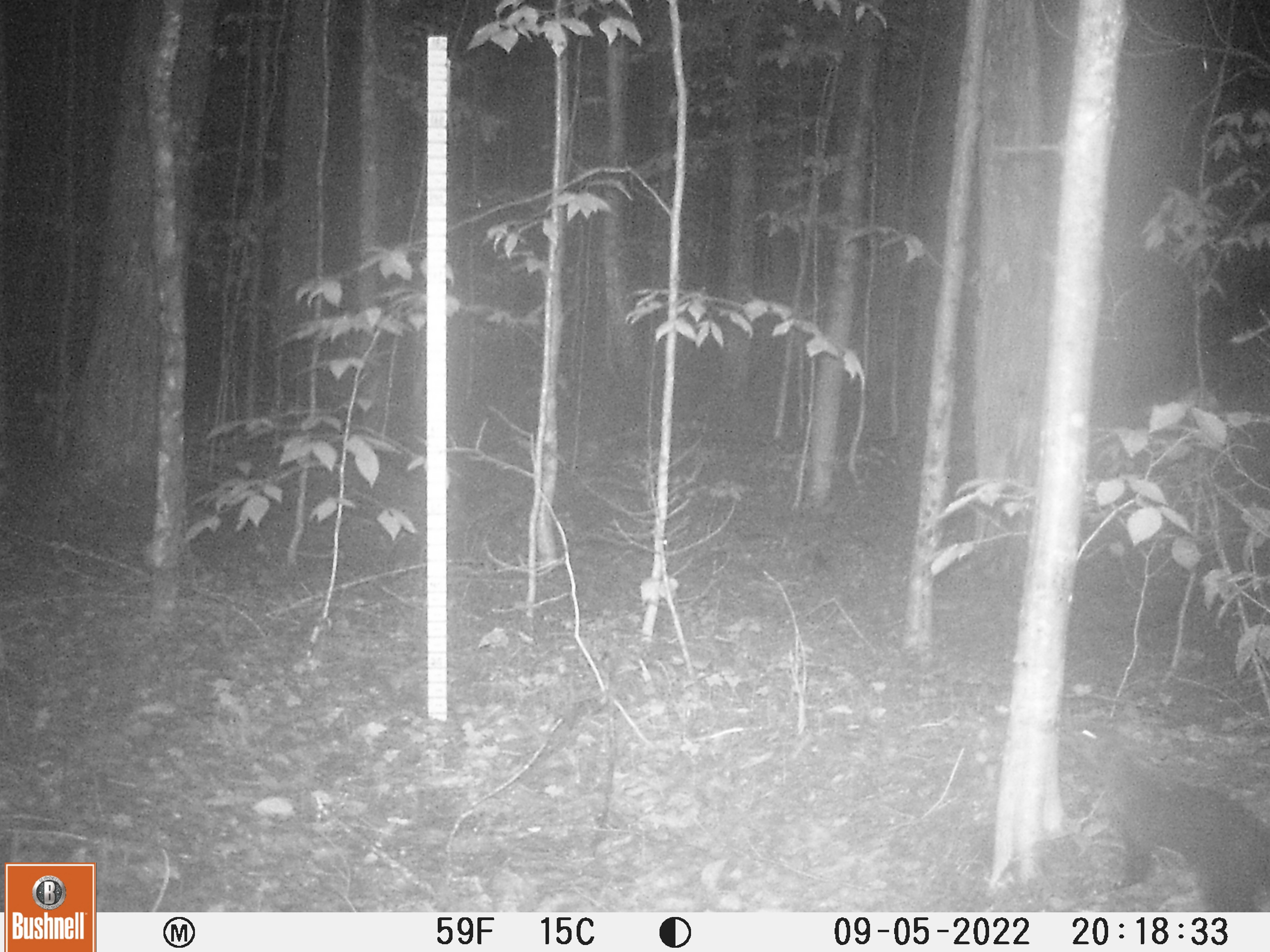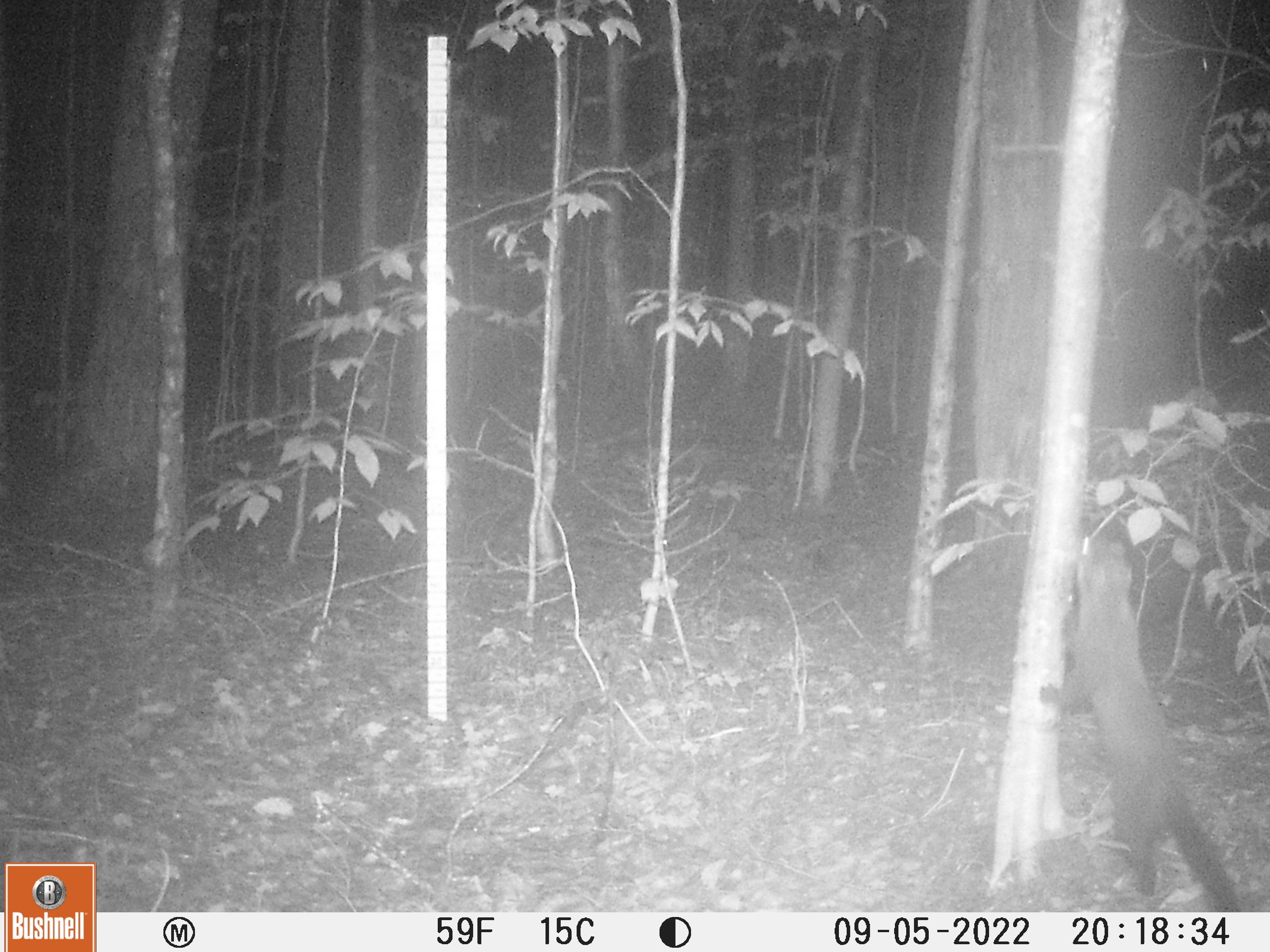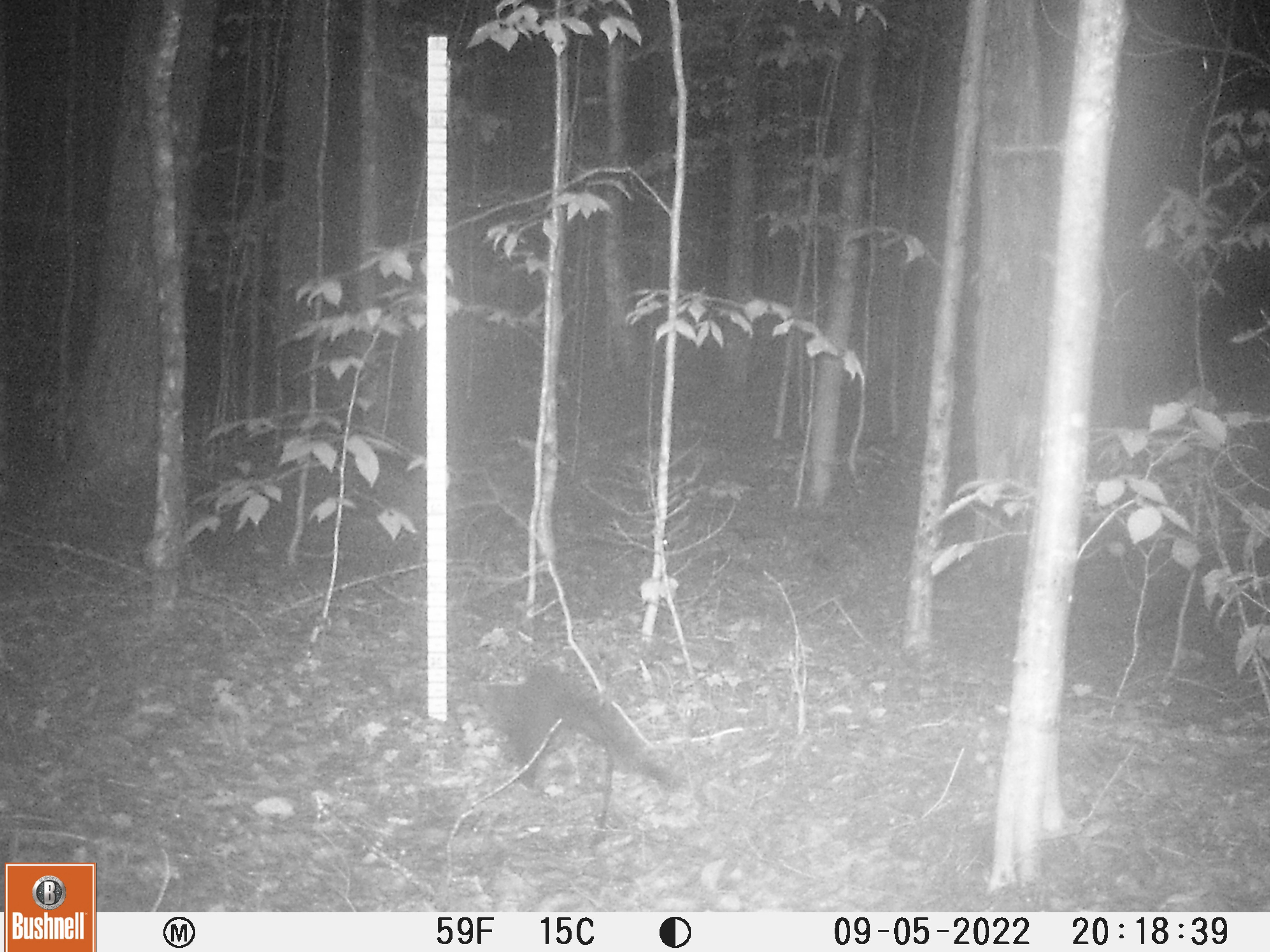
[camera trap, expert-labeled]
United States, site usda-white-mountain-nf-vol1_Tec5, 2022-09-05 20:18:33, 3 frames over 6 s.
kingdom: Animalia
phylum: Chordata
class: Mammalia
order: Carnivora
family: Mustelidae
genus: Pekania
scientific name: Pekania pennanti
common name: fisher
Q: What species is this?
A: Fisher (Pekania pennanti).